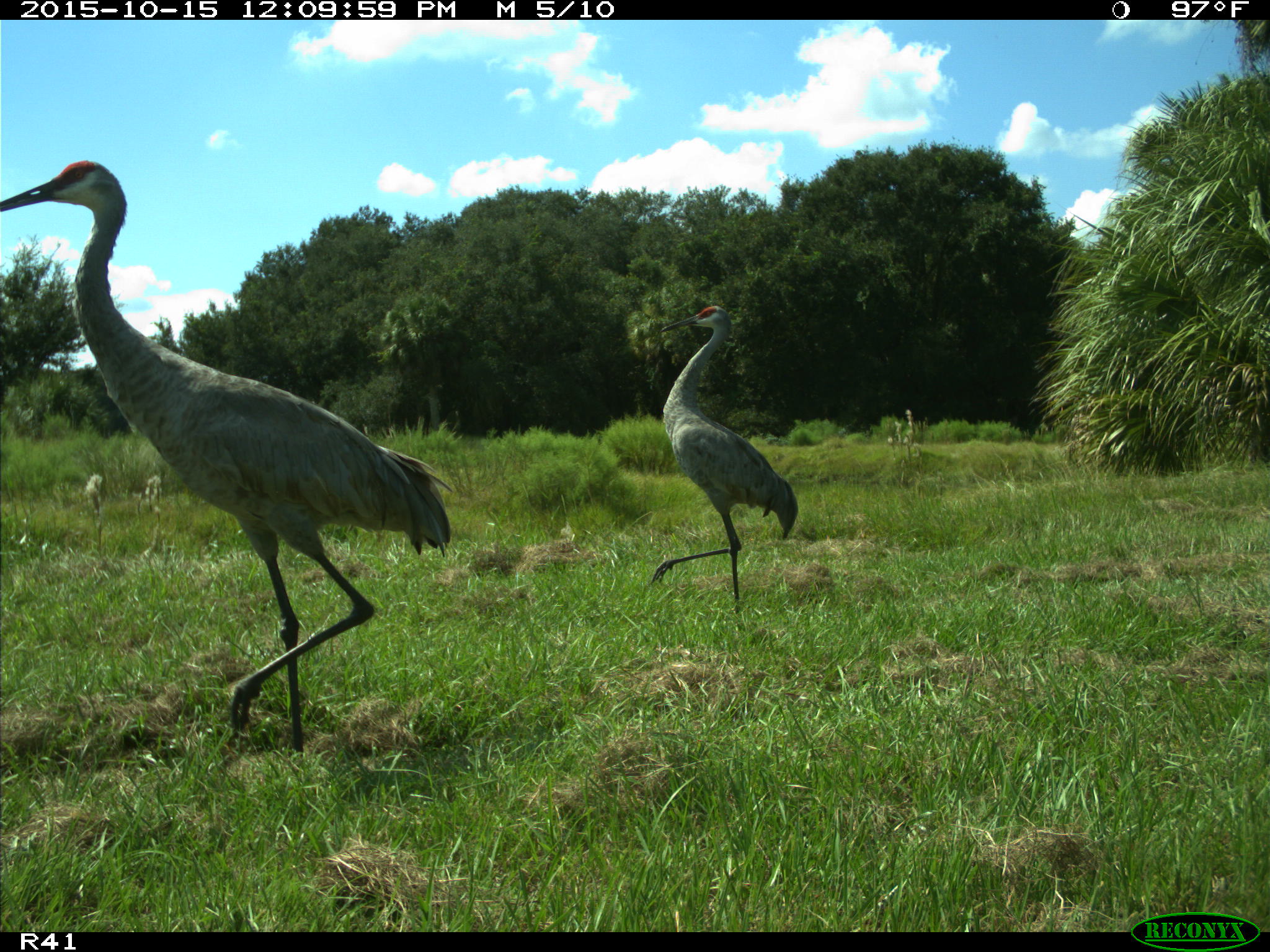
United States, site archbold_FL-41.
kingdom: Animalia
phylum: Chordata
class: Aves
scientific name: Aves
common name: birds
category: unidentified bird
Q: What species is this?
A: Unidentified bird (birds) (Aves).